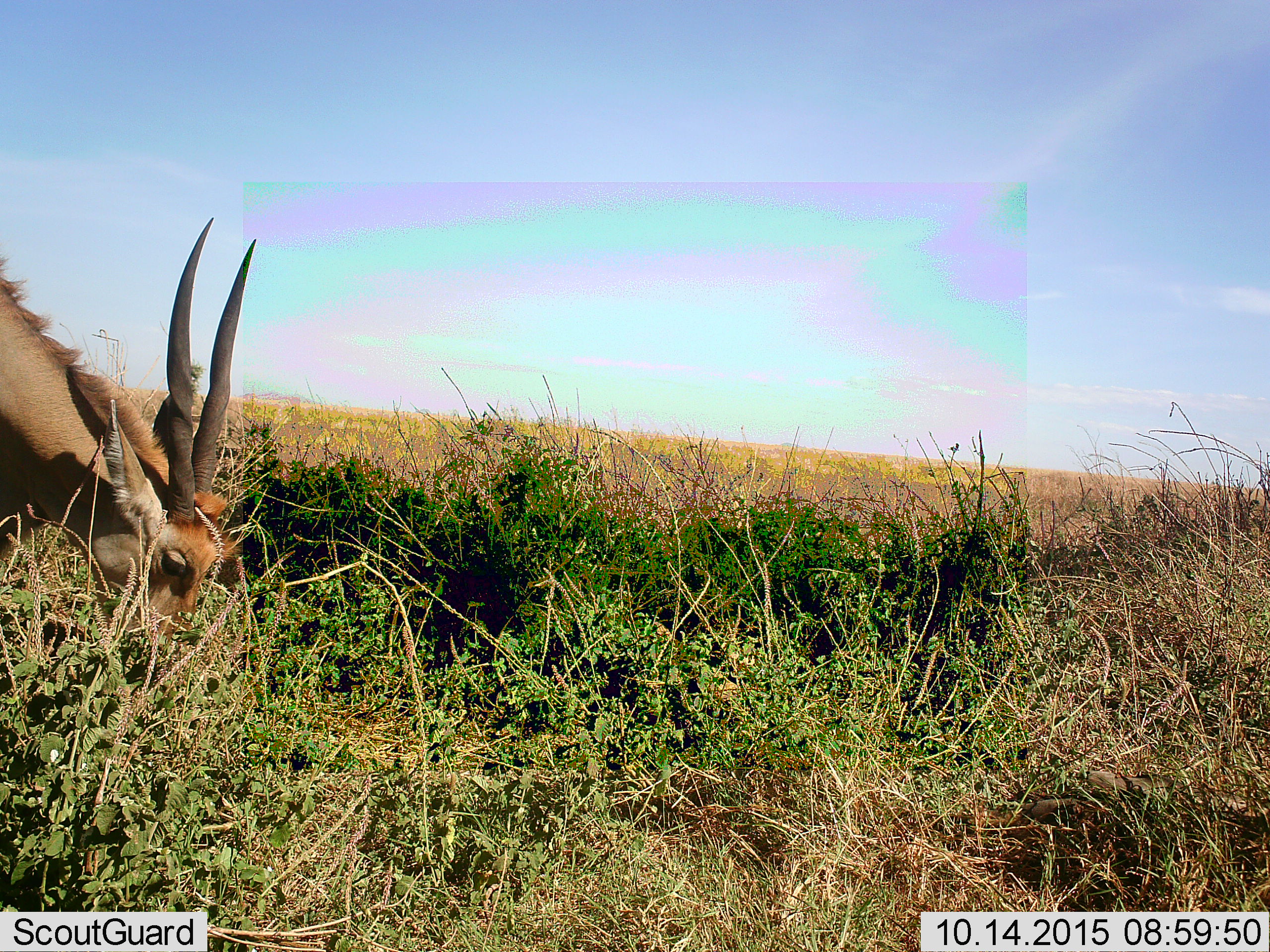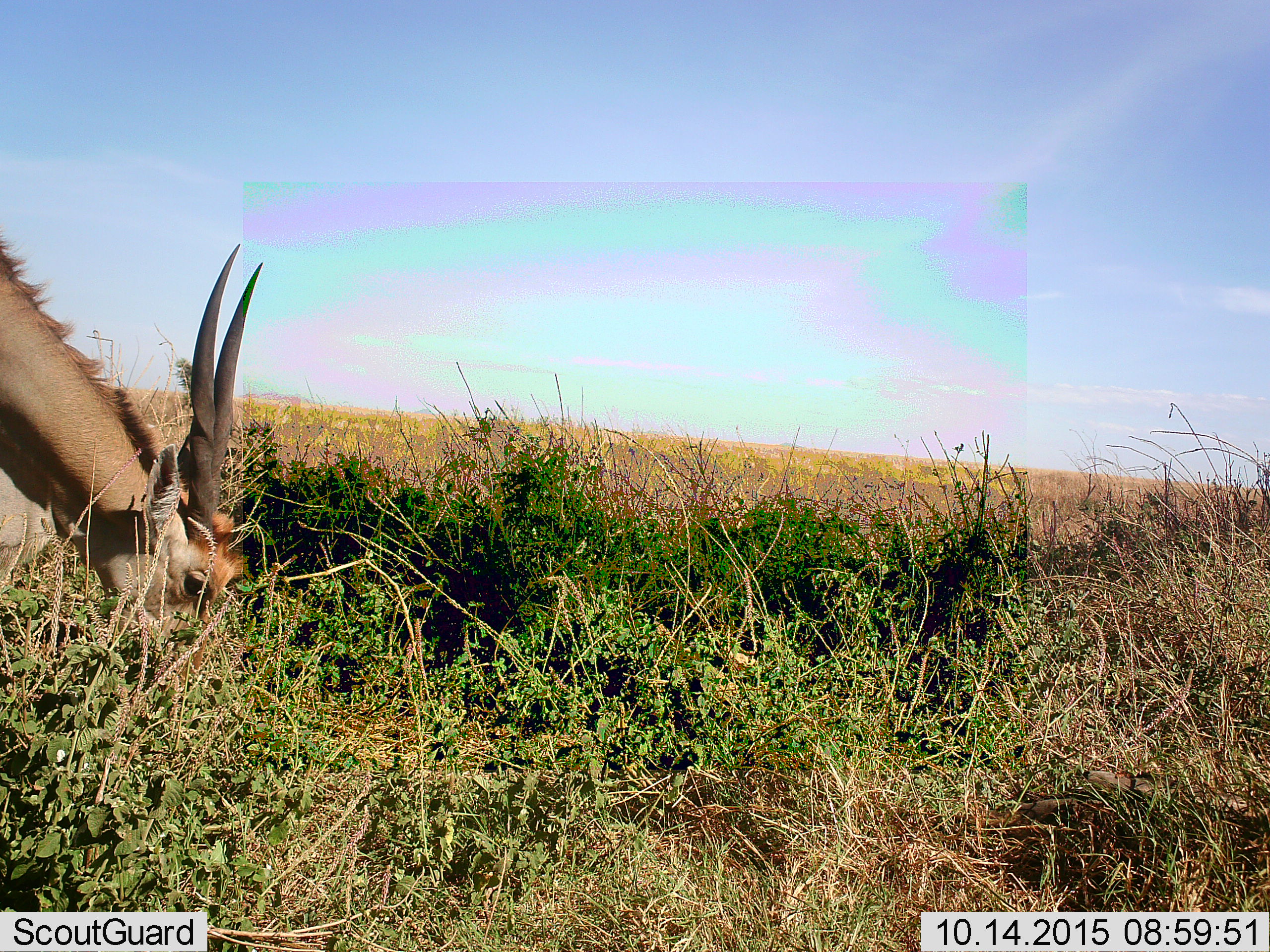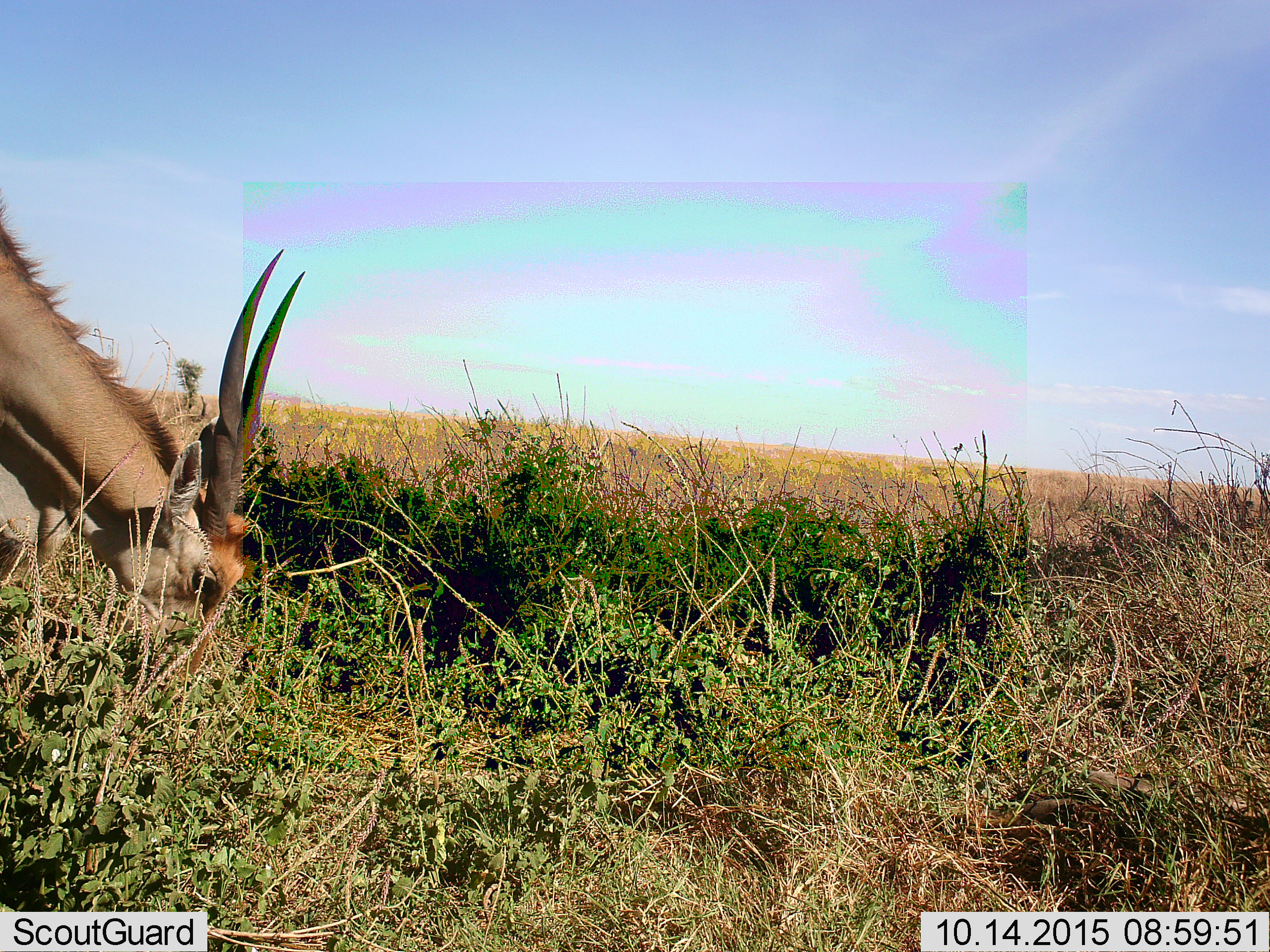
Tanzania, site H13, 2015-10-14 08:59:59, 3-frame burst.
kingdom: Animalia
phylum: Chordata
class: Mammalia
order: Artiodactyla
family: Bovidae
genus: Tragelaphus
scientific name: Tragelaphus oryx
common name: eland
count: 1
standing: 0%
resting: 0%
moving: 0%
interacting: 0%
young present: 0%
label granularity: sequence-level